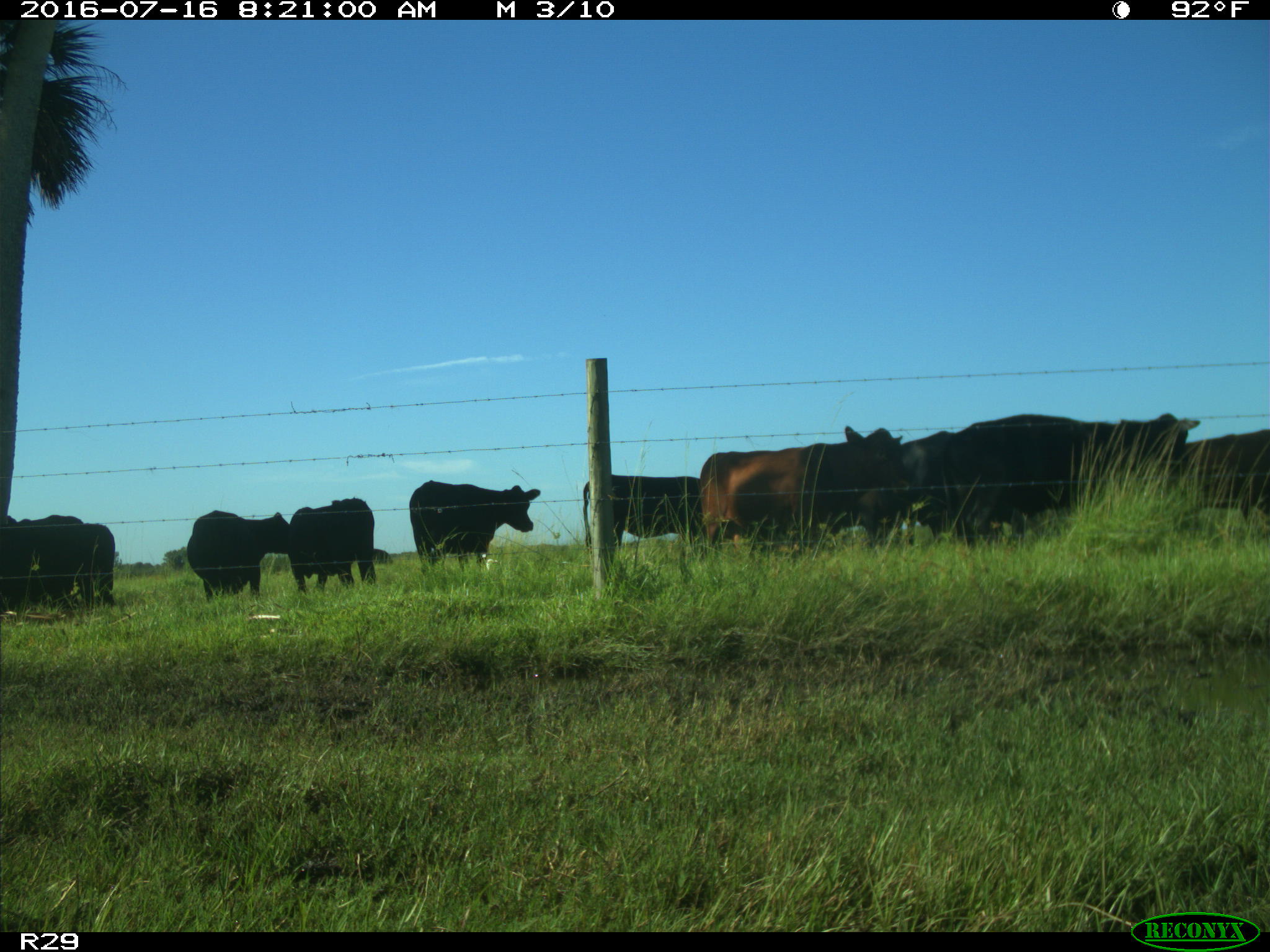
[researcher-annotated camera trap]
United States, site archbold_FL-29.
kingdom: Animalia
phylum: Chordata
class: Mammalia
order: Artiodactyla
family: Bovidae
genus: Bos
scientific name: Bos taurus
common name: domestic cow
Bos taurus (domestic cow).